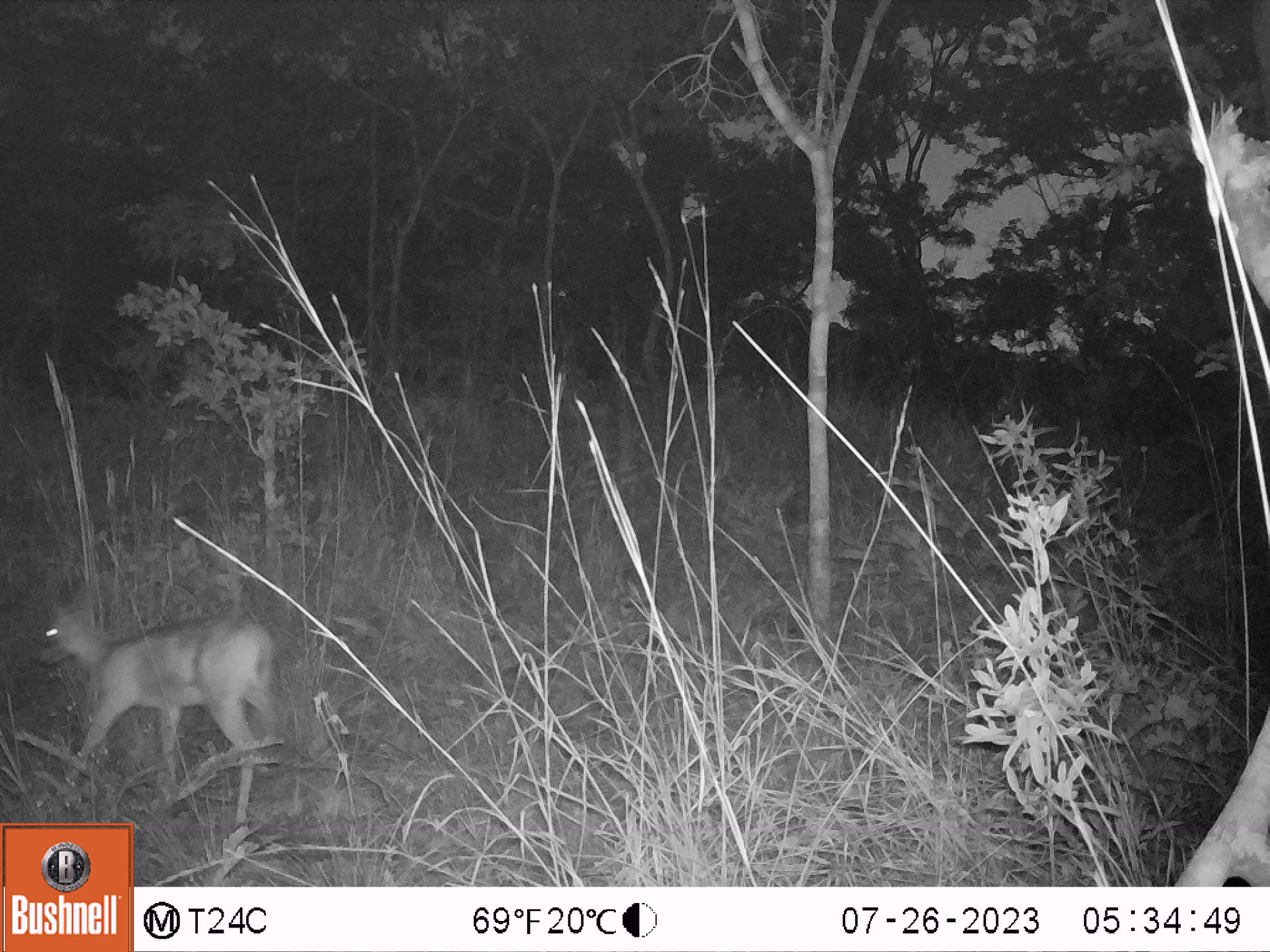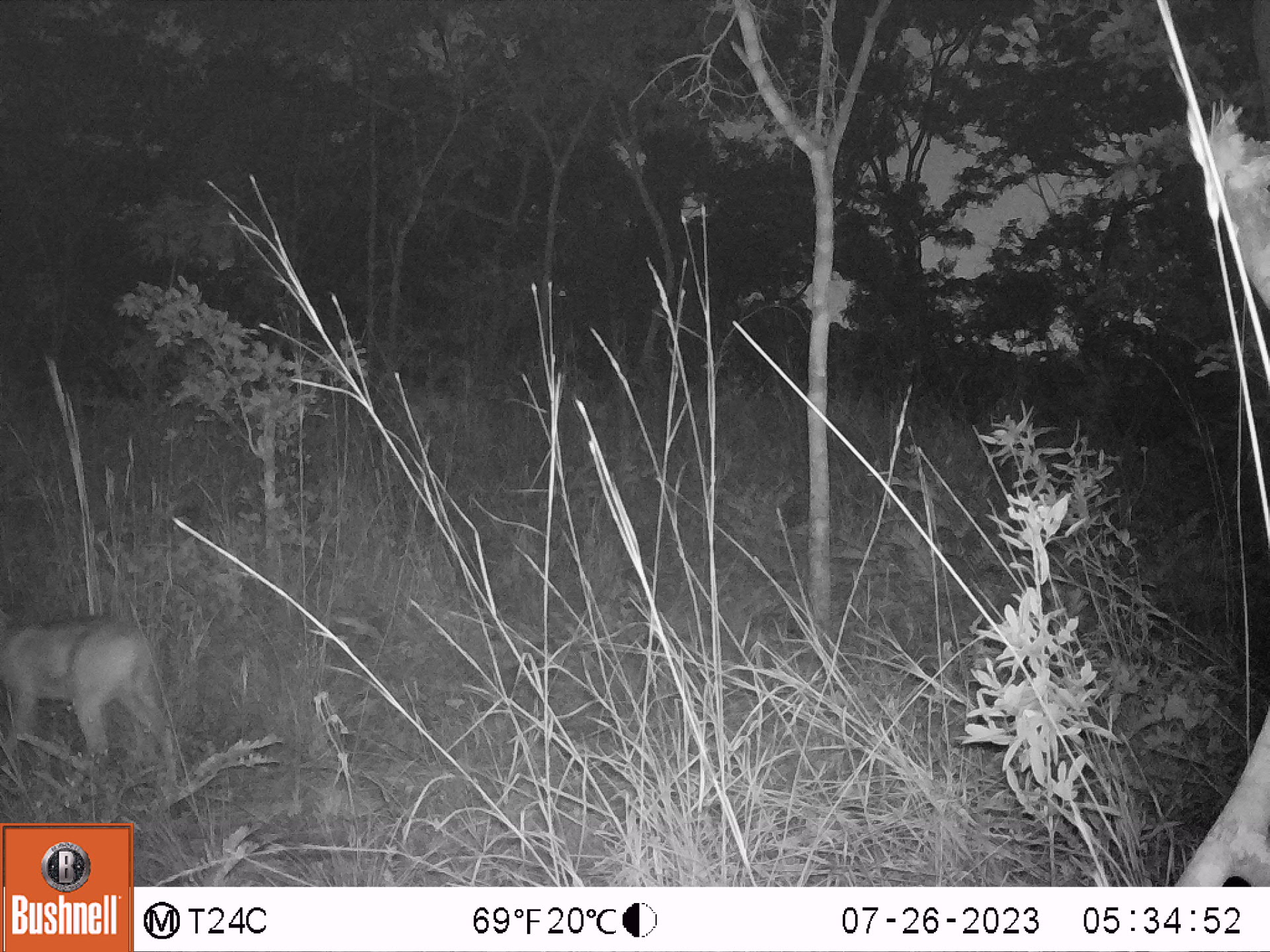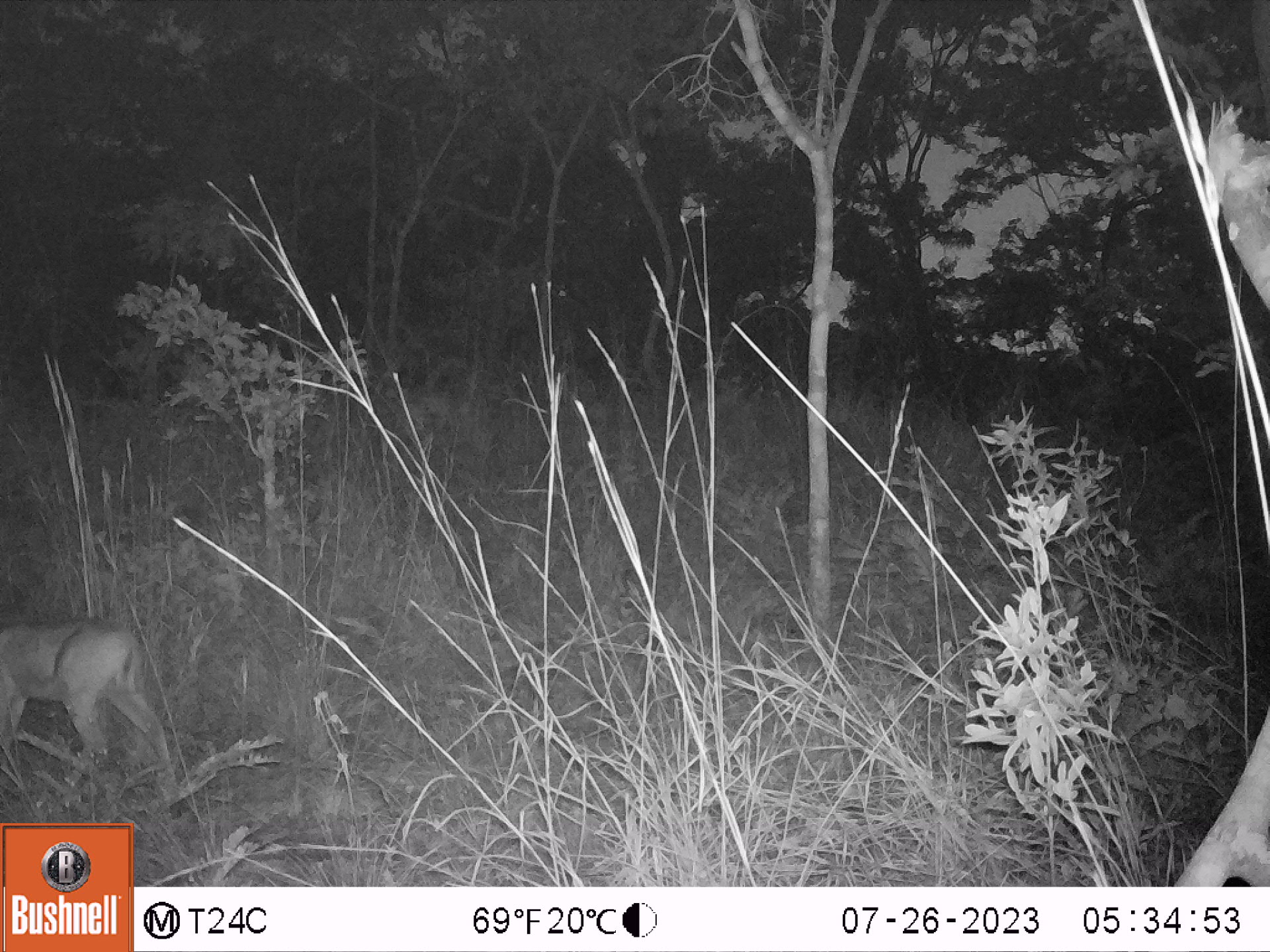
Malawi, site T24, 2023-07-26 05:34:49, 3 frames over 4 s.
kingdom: Animalia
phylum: Chordata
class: Mammalia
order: Artiodactyla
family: Bovidae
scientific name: Antilopinae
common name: small antelope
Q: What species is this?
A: Small antelope (Antilopinae).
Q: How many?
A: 1.